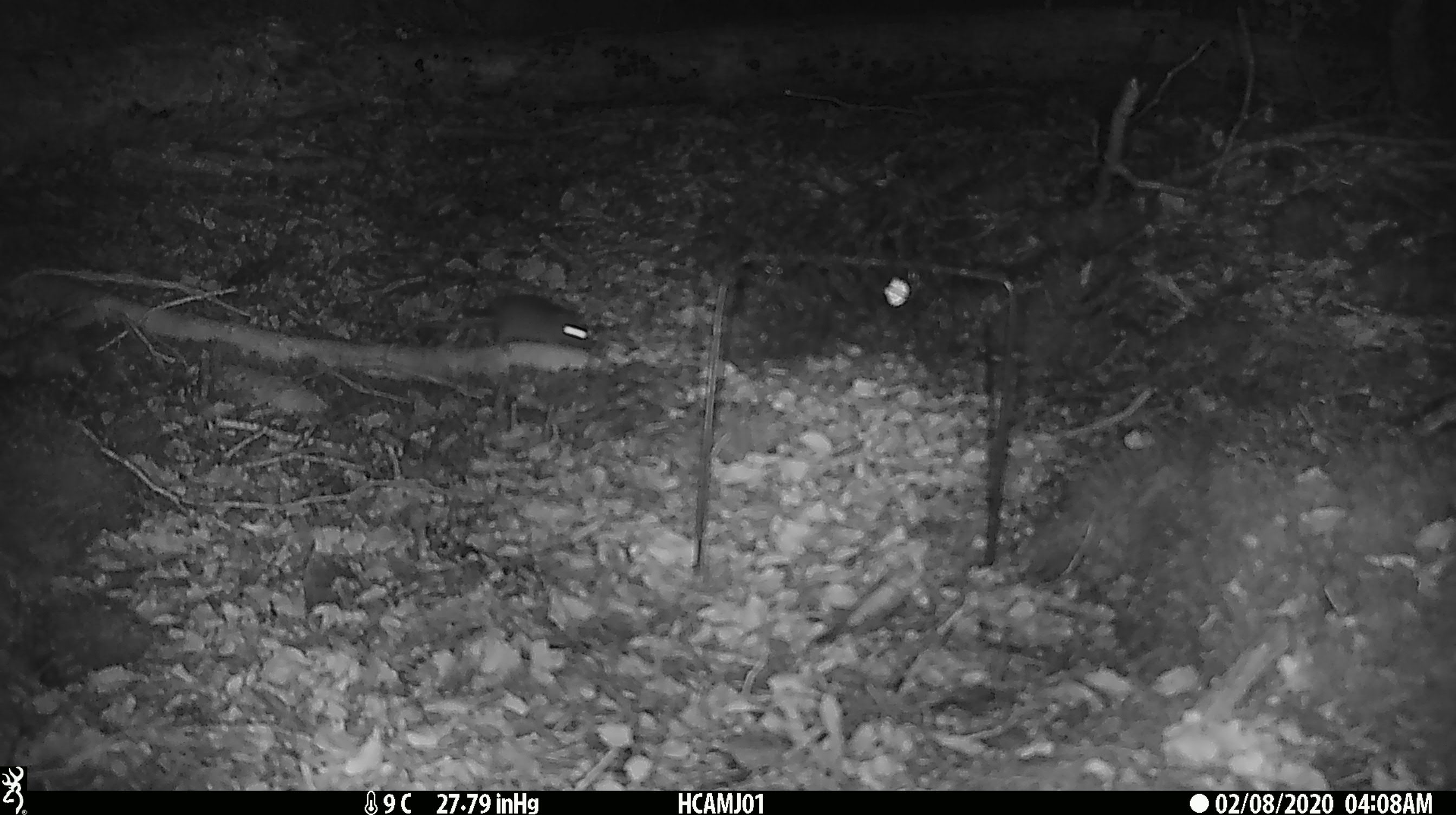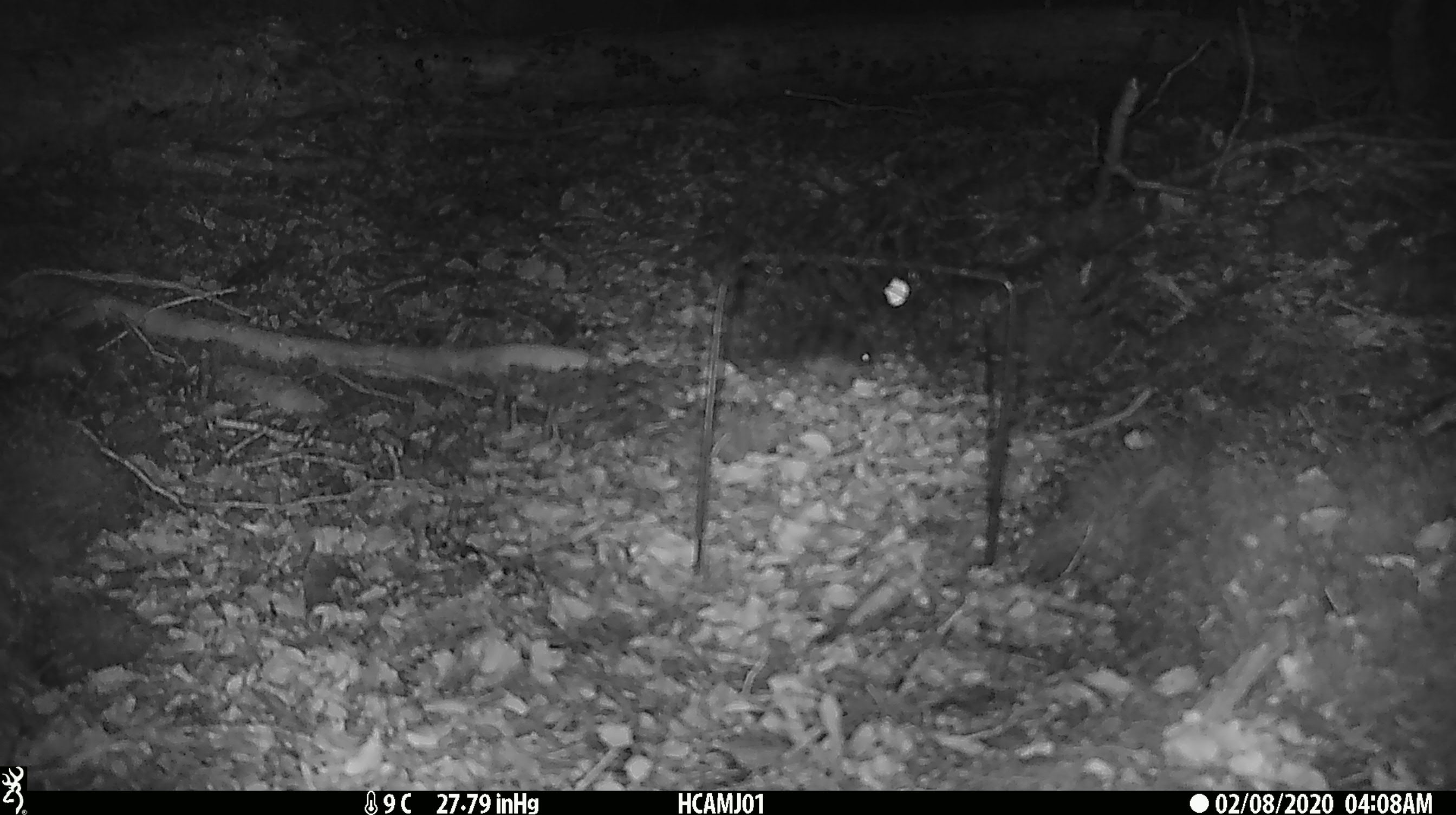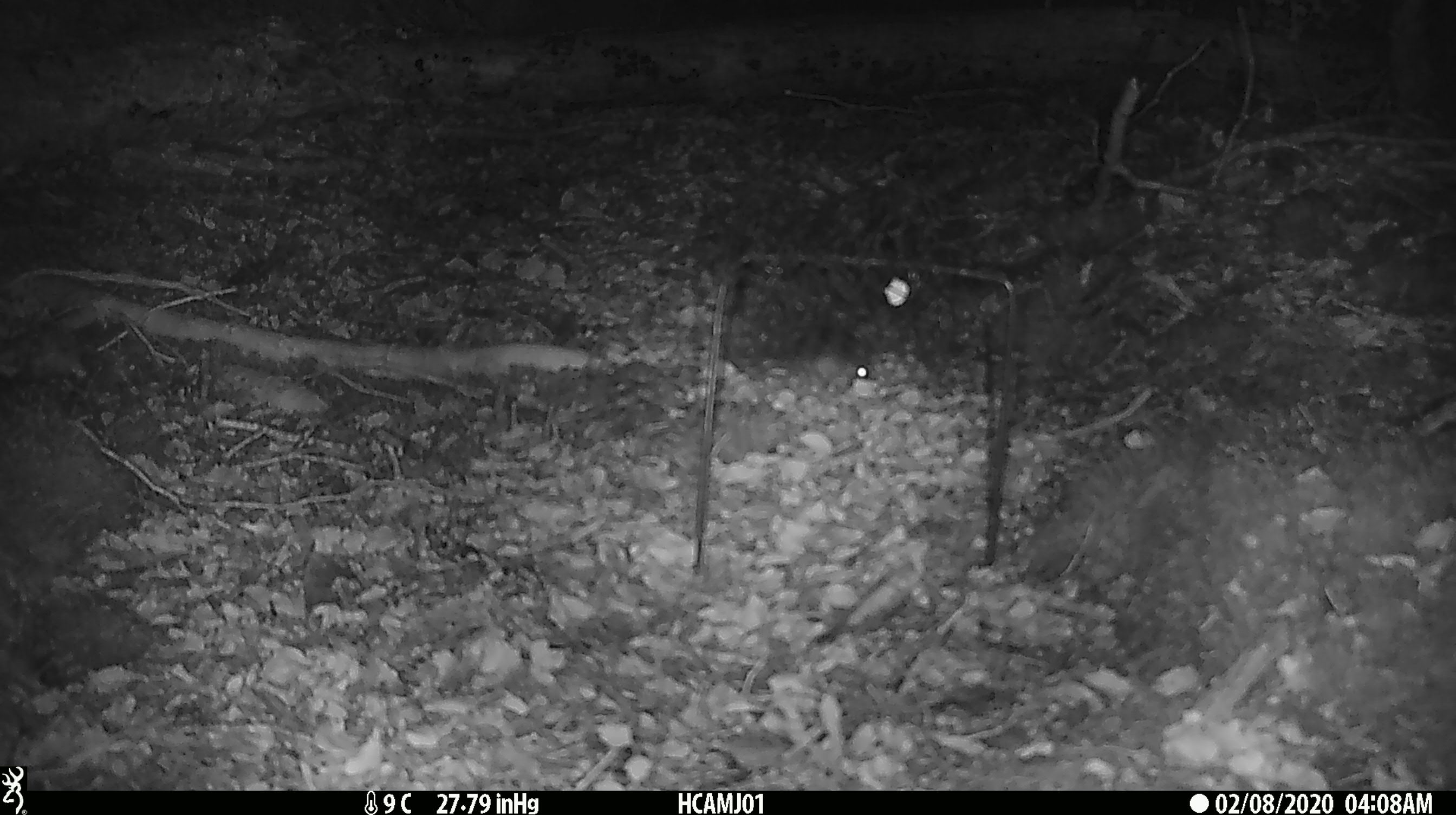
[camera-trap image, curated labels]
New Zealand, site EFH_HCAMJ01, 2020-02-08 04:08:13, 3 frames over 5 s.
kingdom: Animalia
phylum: Chordata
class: Mammalia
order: Rodentia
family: Muridae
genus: Mus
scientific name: Mus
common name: mouse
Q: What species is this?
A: Mouse (Mus).